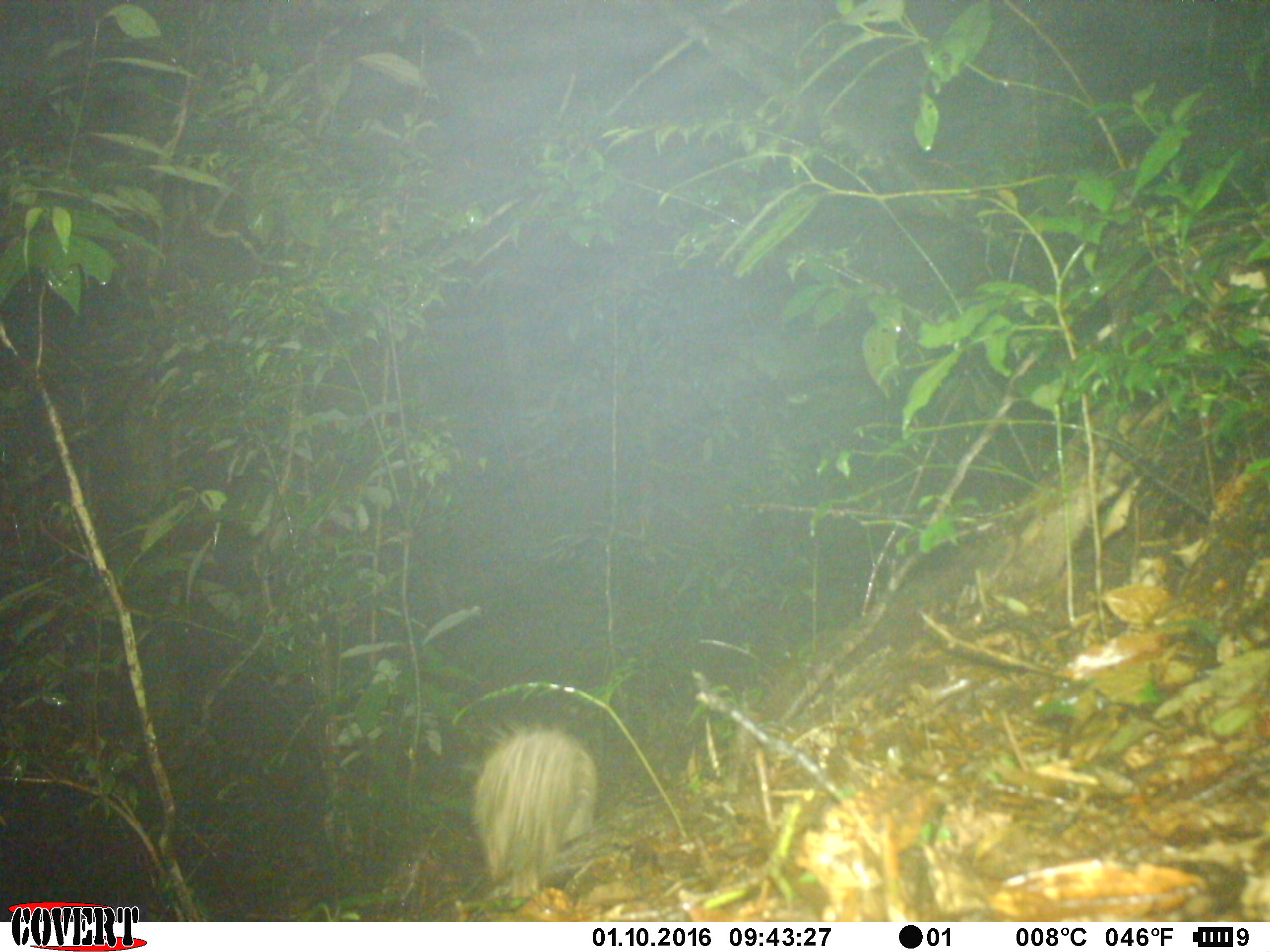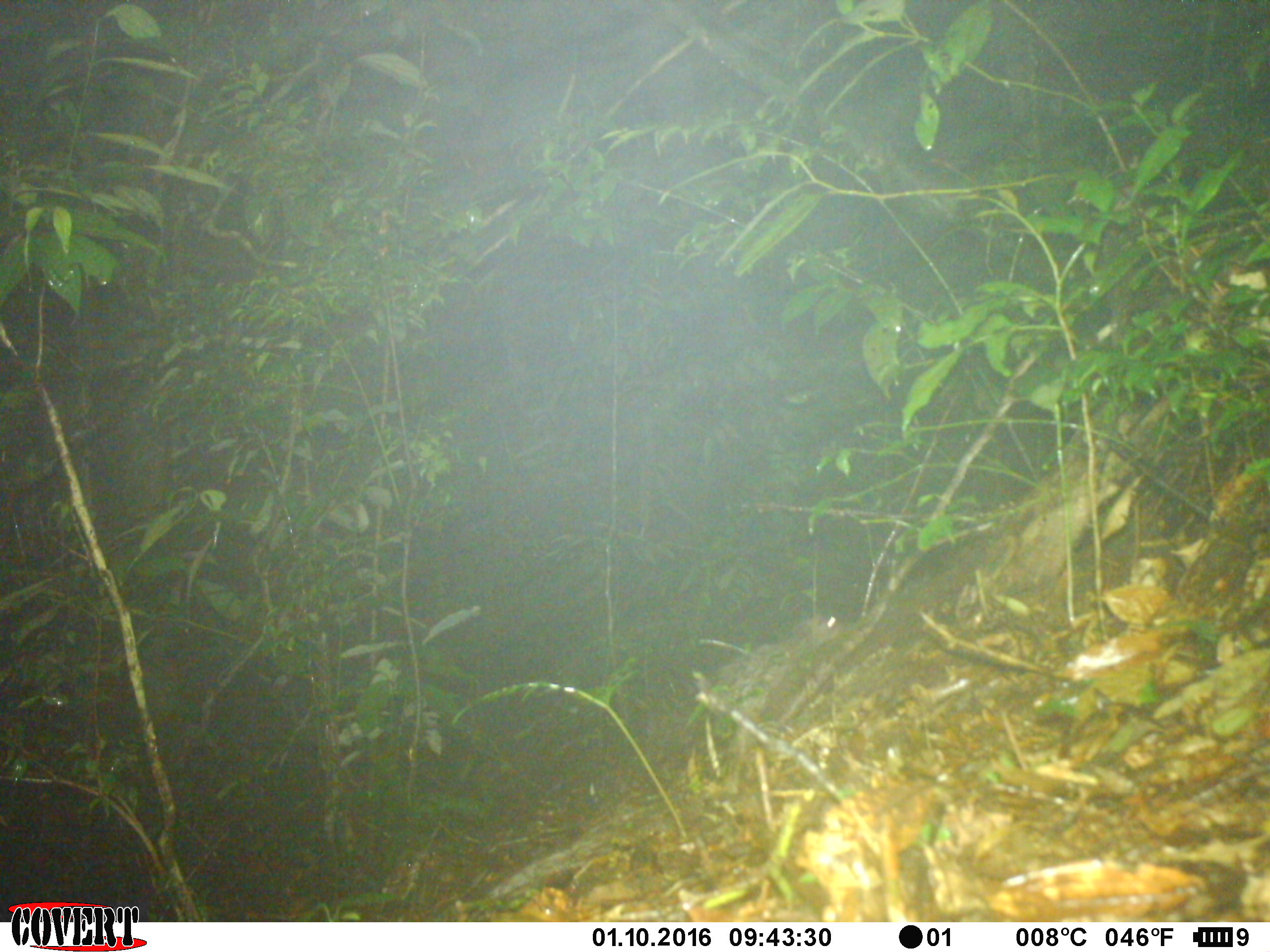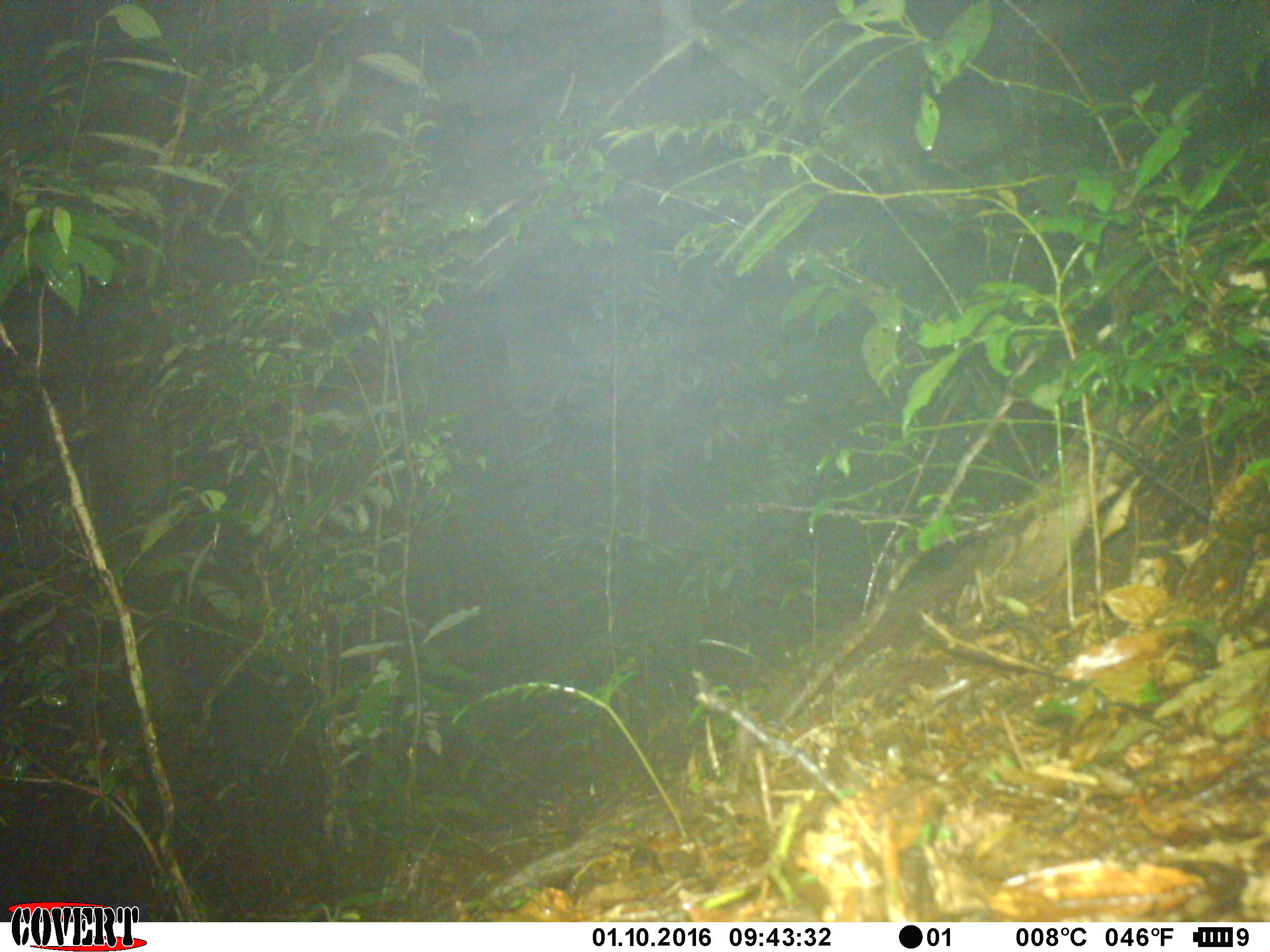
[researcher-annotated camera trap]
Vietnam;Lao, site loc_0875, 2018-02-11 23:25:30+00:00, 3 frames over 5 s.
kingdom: Animalia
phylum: Chordata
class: Mammalia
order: Rodentia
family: Hystricidae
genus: Atherurus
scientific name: Atherurus macrourus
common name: asiatic brush-tailed porcupine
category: asiatic brush tailed porcupine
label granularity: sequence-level